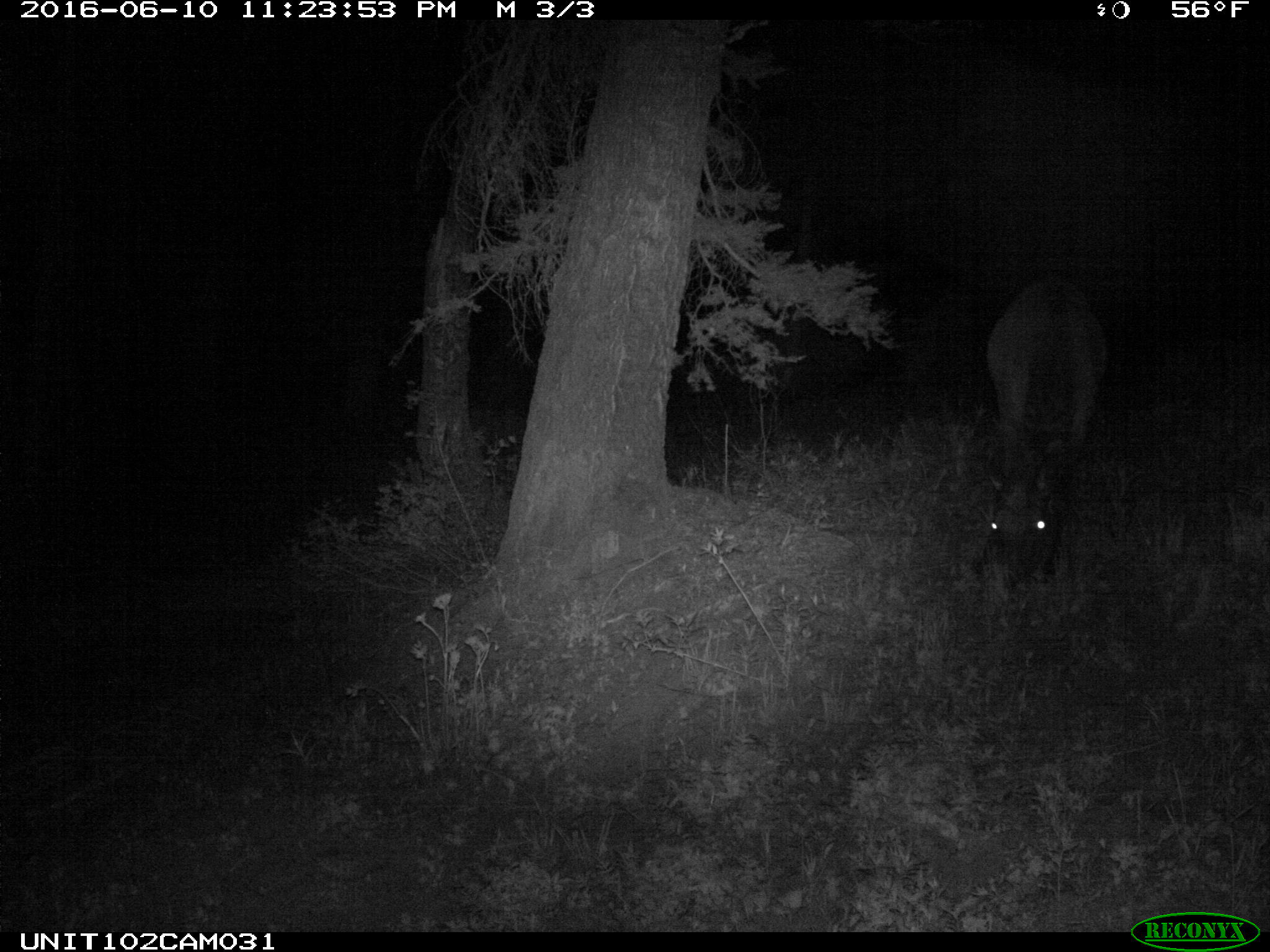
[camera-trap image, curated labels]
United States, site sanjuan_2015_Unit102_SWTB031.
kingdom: Animalia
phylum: Chordata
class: Mammalia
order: Artiodactyla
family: Cervidae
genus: Cervus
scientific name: Cervus elaphus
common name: red deer